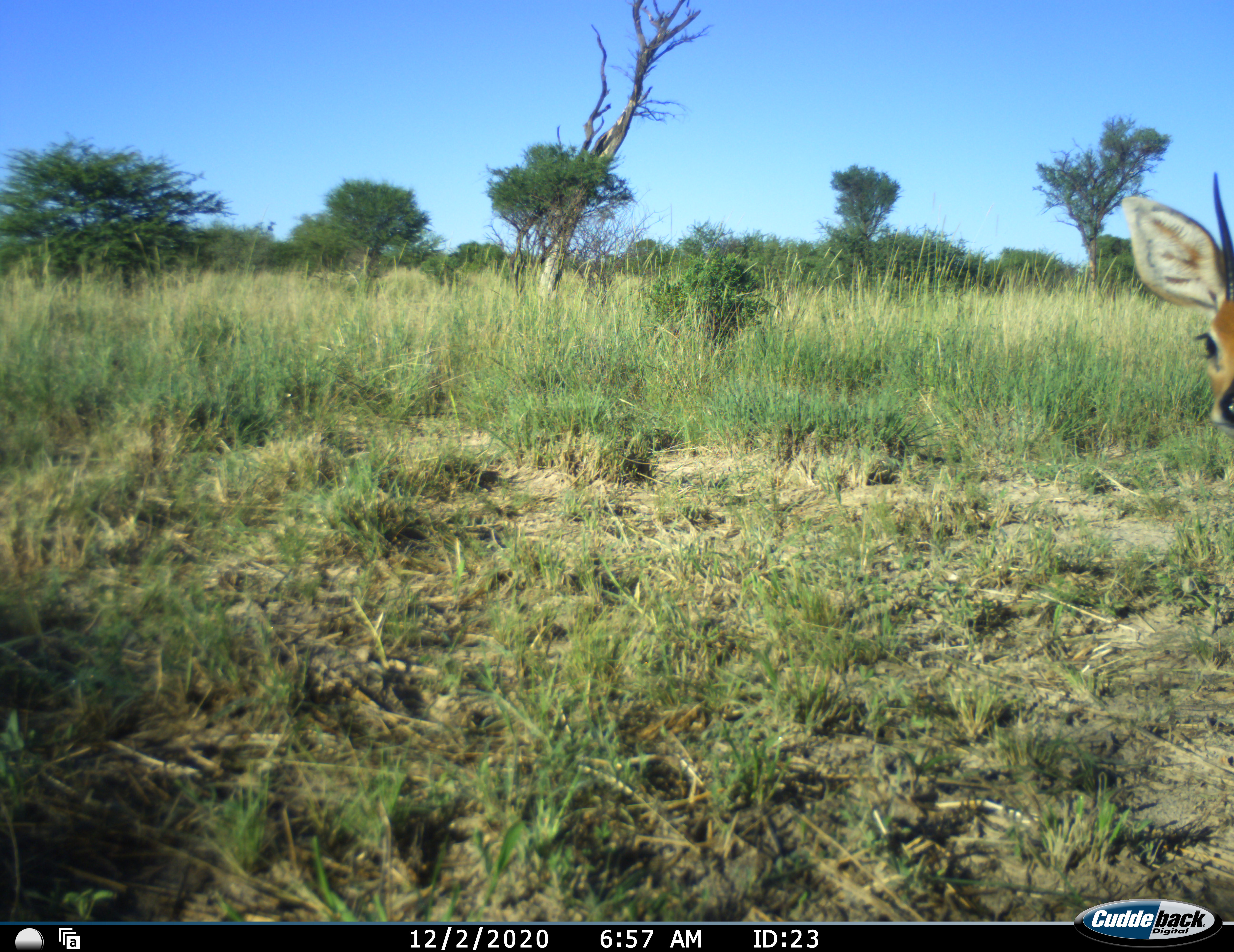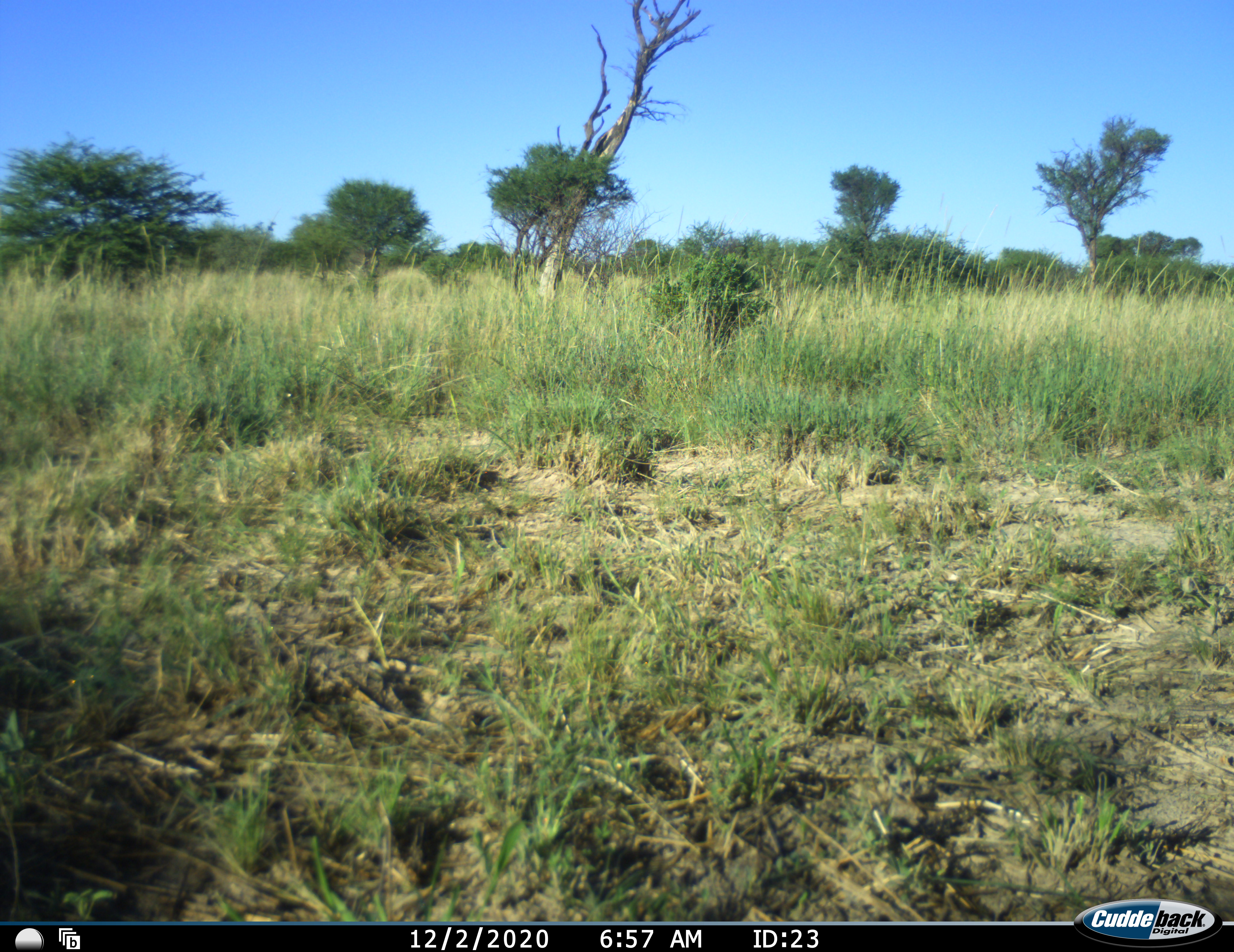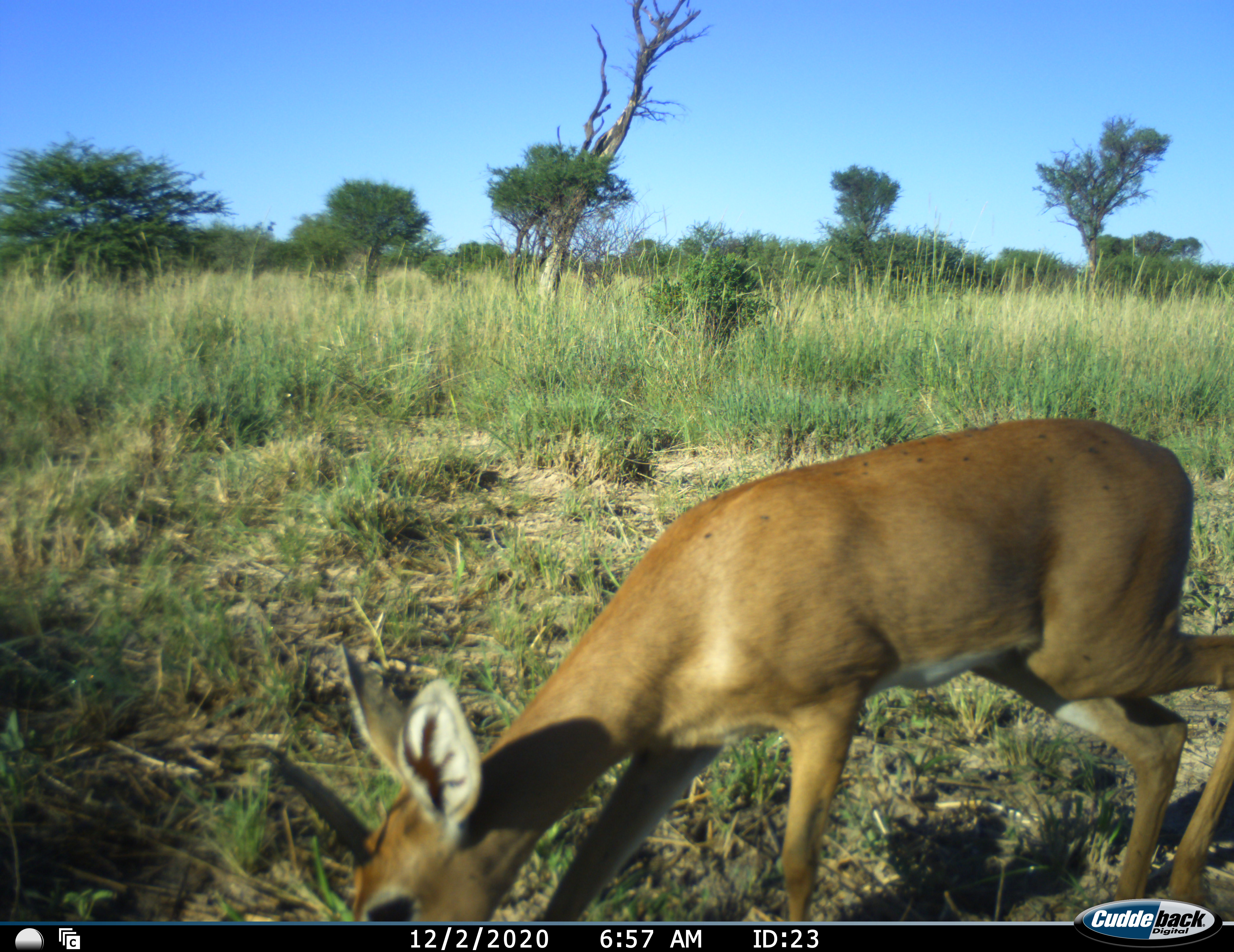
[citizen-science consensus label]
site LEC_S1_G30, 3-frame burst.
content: unidentified animal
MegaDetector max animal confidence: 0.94